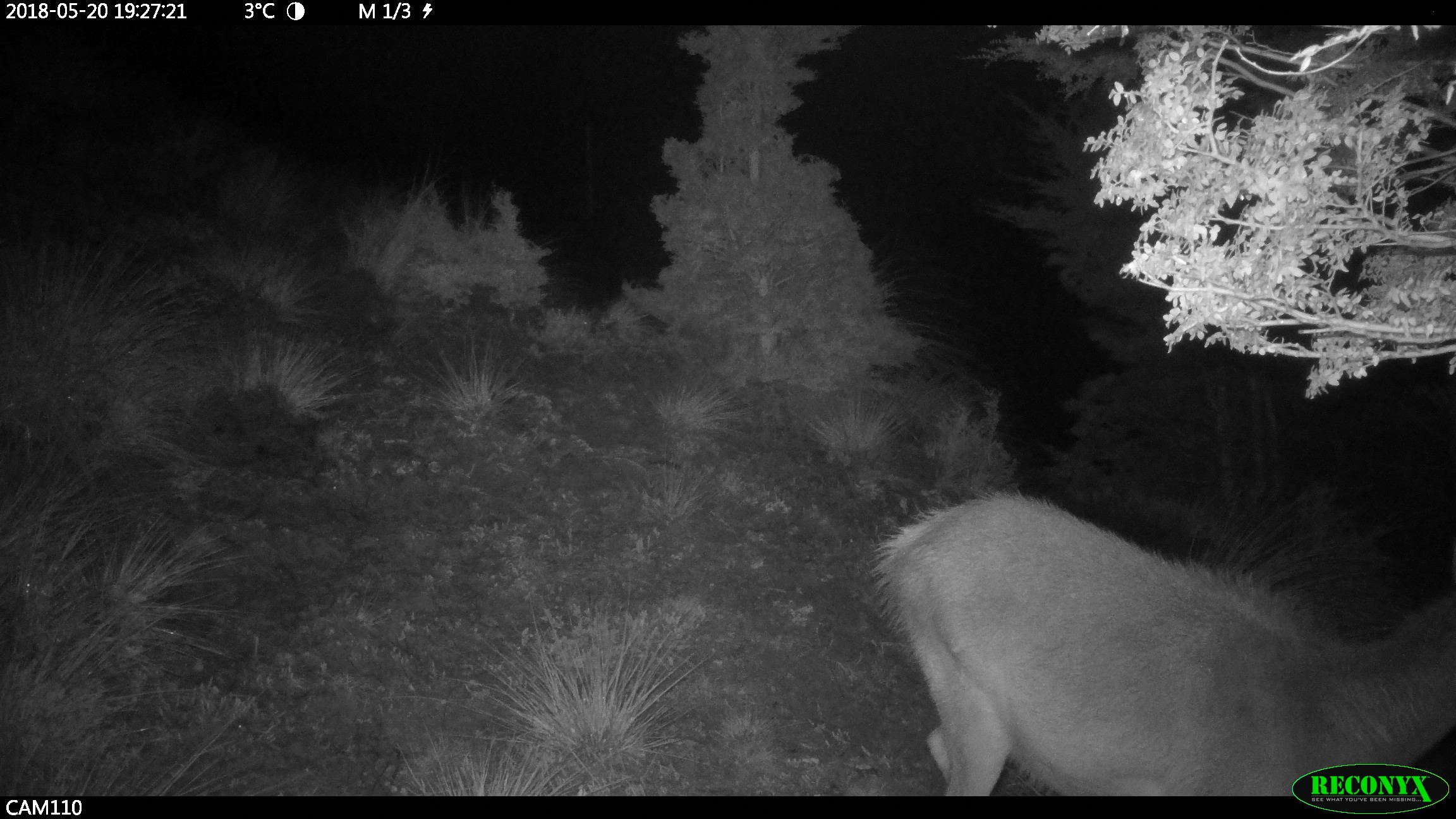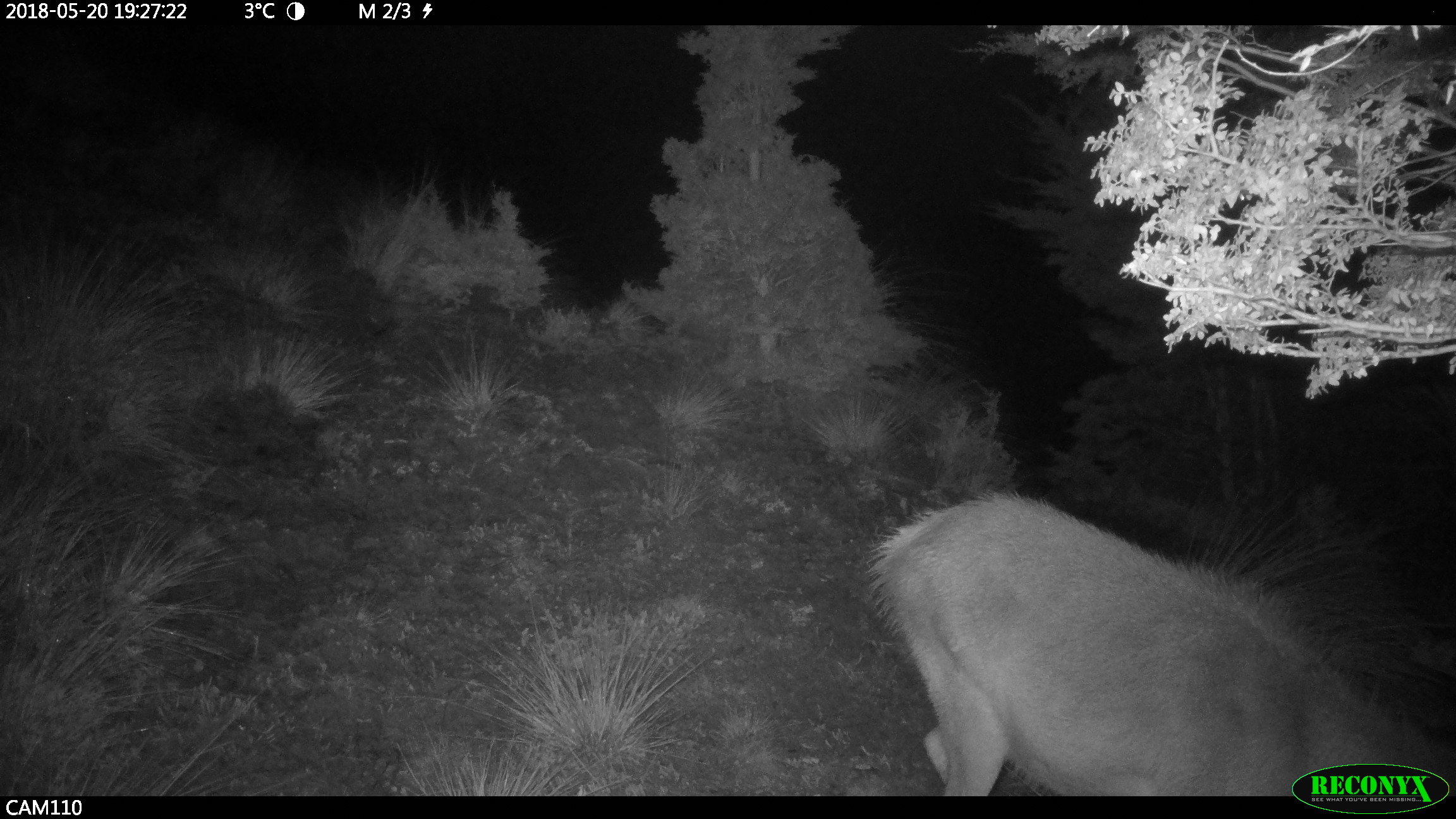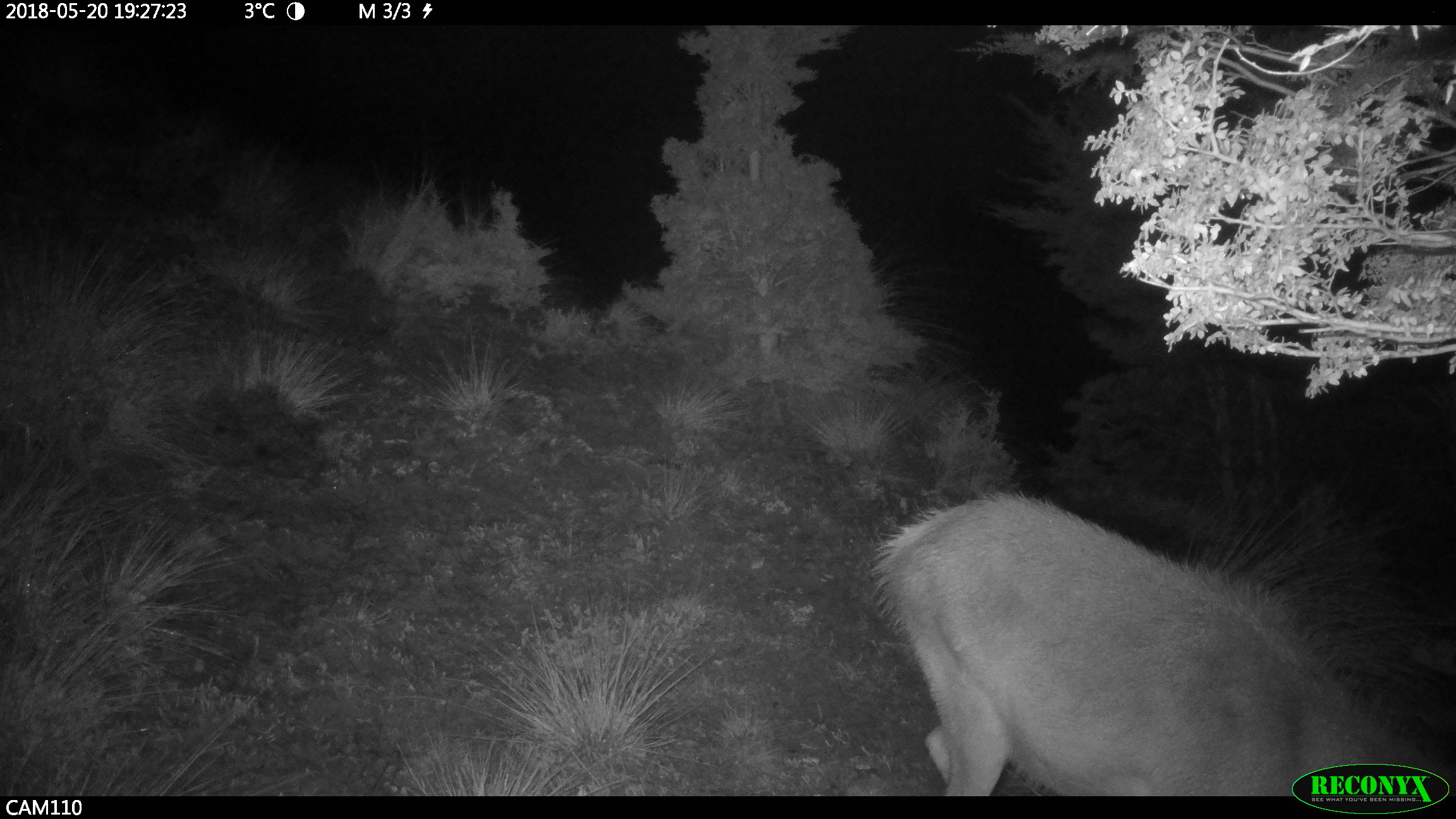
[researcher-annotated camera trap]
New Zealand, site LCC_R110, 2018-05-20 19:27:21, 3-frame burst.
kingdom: Animalia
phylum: Chordata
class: Mammalia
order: Artiodactyla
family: Cervidae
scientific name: Cervidae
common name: deer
Deer (Cervidae).